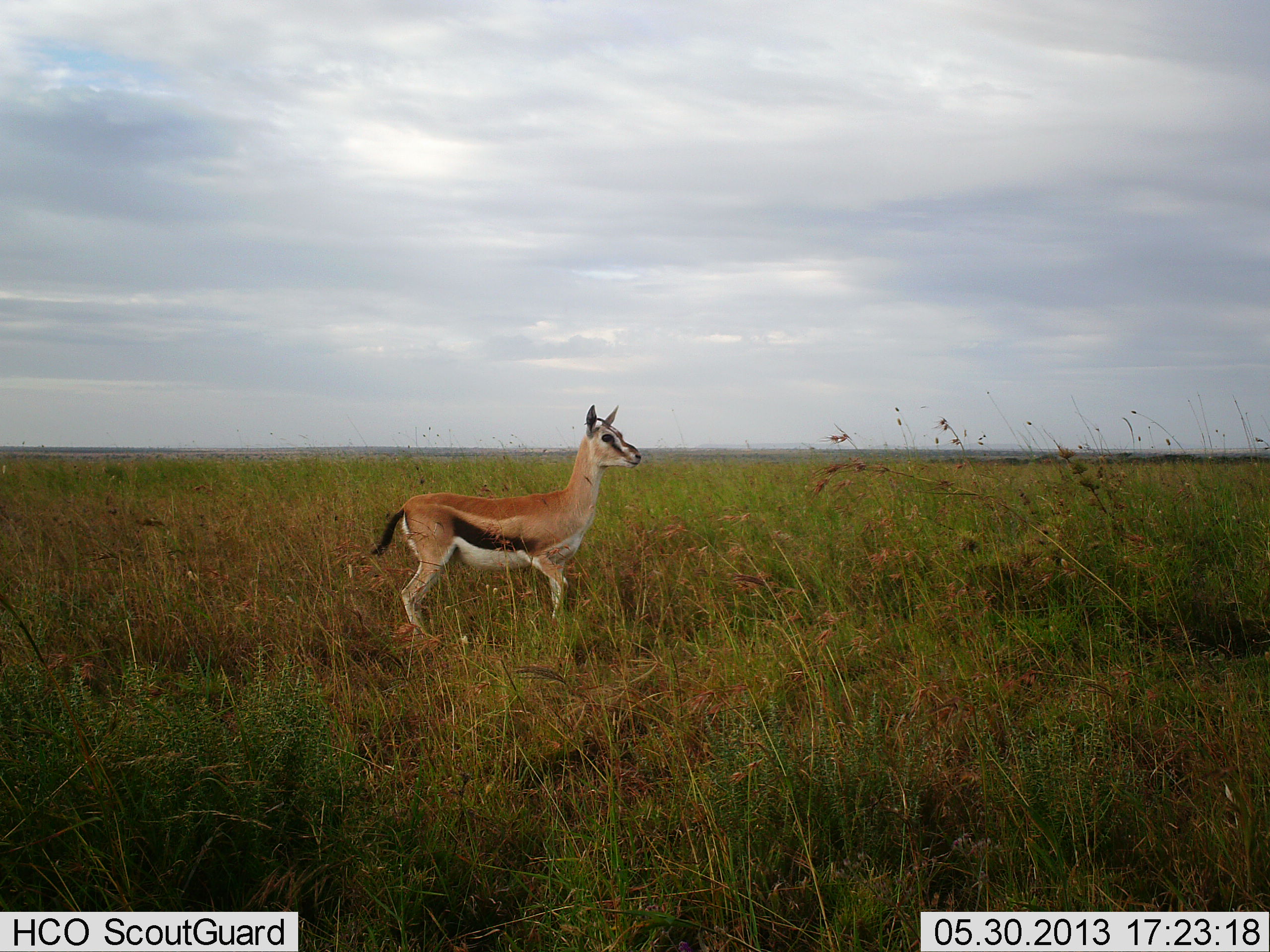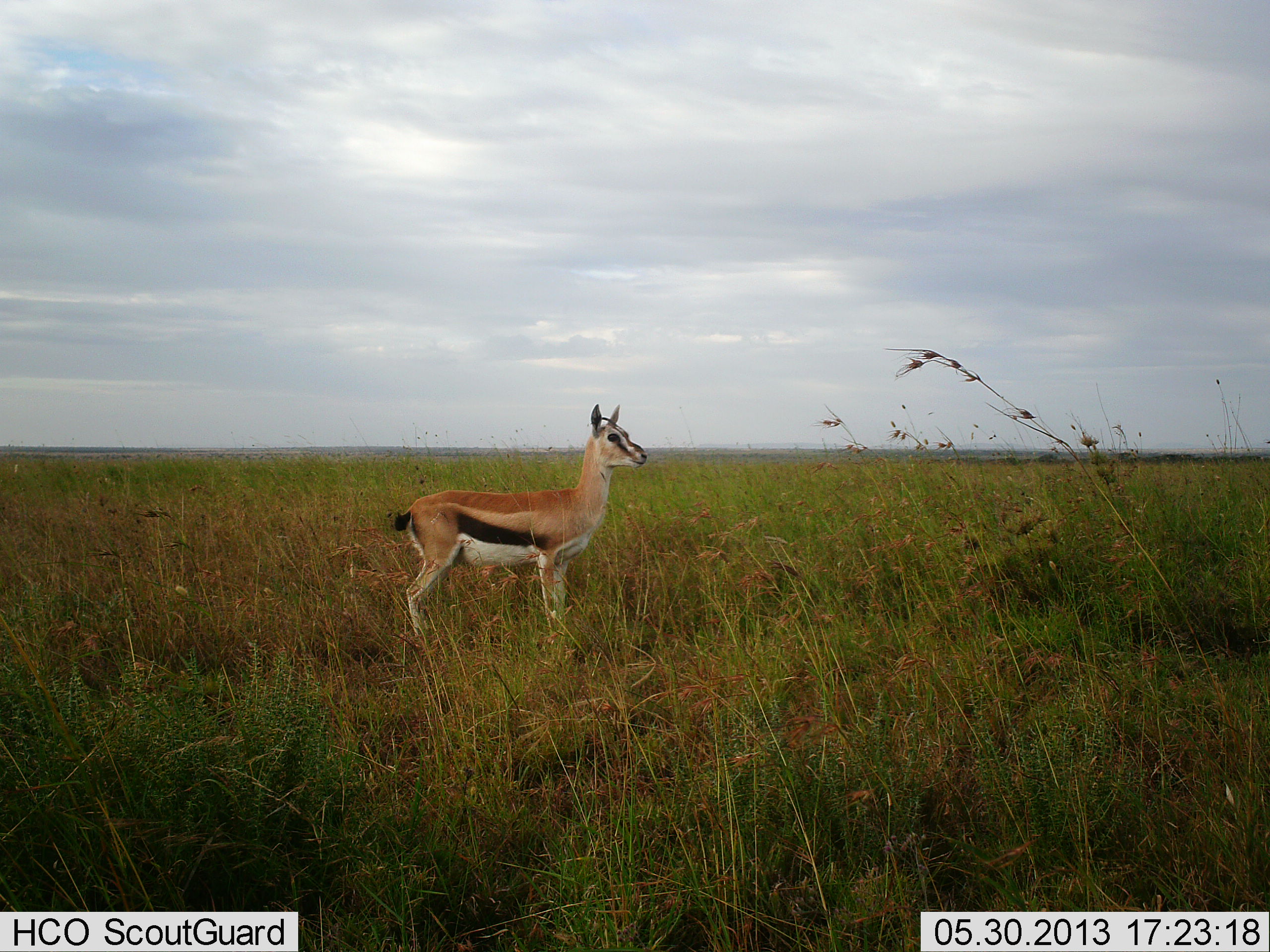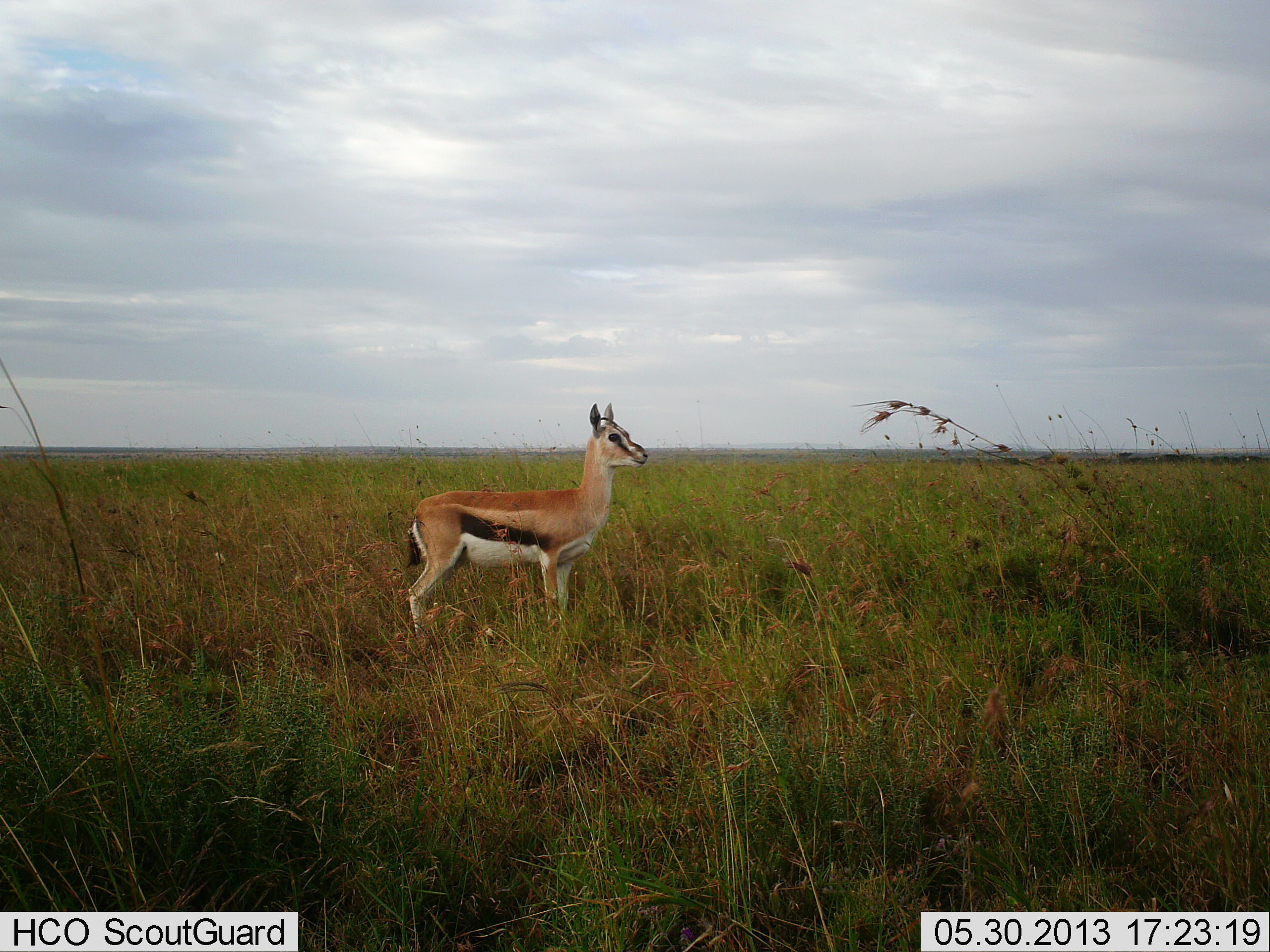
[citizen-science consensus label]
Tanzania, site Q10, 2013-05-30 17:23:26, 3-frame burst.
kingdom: Animalia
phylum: Chordata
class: Mammalia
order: Artiodactyla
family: Bovidae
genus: Eudorcas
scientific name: Eudorcas thomsonii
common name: thomson's gazelle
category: gazellethomsons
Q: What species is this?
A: Gazellethomsons (thomson's gazelle) (Eudorcas thomsonii).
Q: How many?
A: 1.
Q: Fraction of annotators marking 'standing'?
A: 100%.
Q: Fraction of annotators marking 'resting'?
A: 0%.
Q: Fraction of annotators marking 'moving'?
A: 0%.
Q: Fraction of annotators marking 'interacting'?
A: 0%.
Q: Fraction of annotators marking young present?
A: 0%.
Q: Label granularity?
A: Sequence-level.